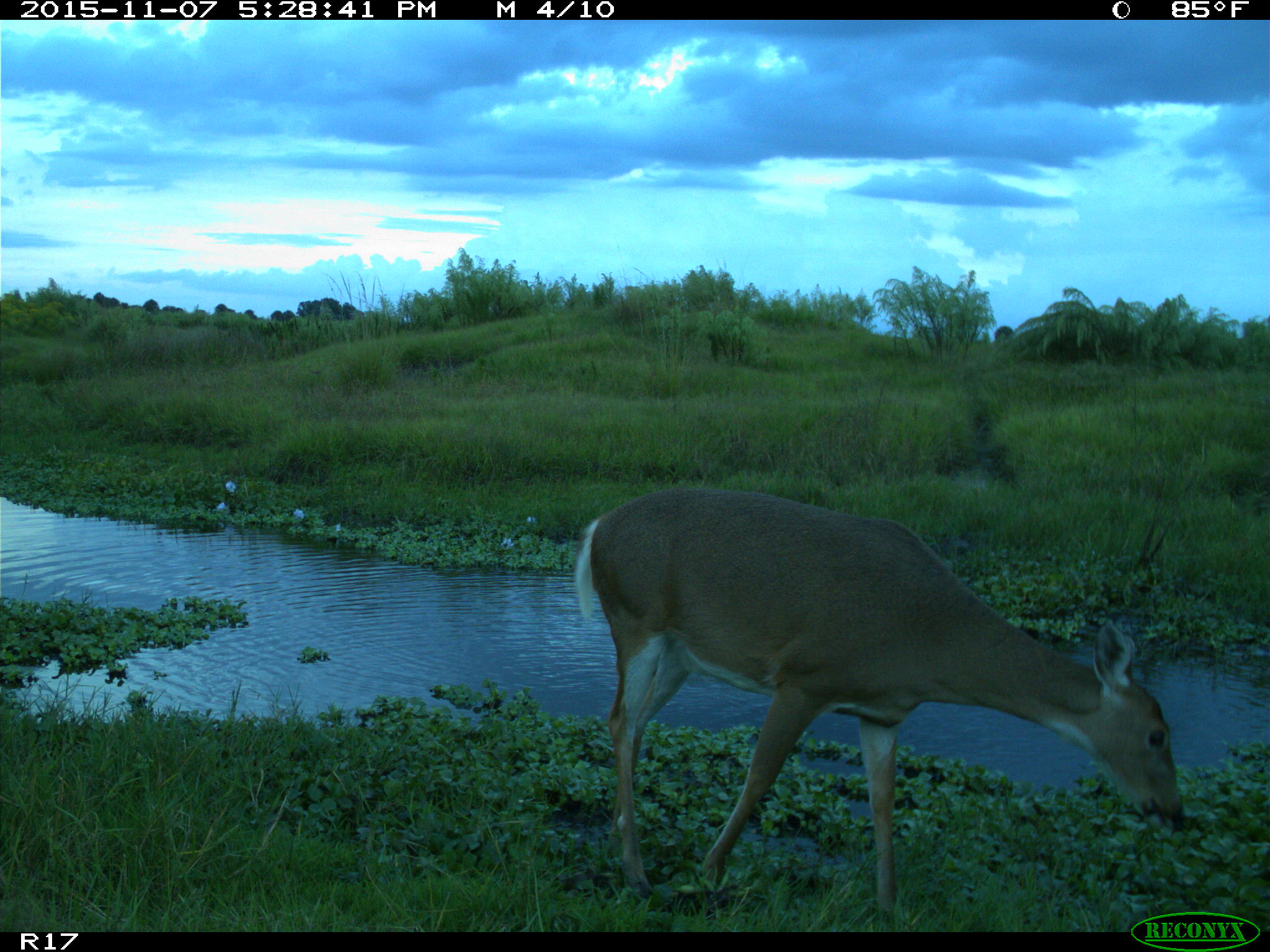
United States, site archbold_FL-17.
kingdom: Animalia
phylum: Chordata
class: Mammalia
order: Artiodactyla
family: Cervidae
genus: Odocoileus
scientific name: Odocoileus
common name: deer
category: unidentified deer